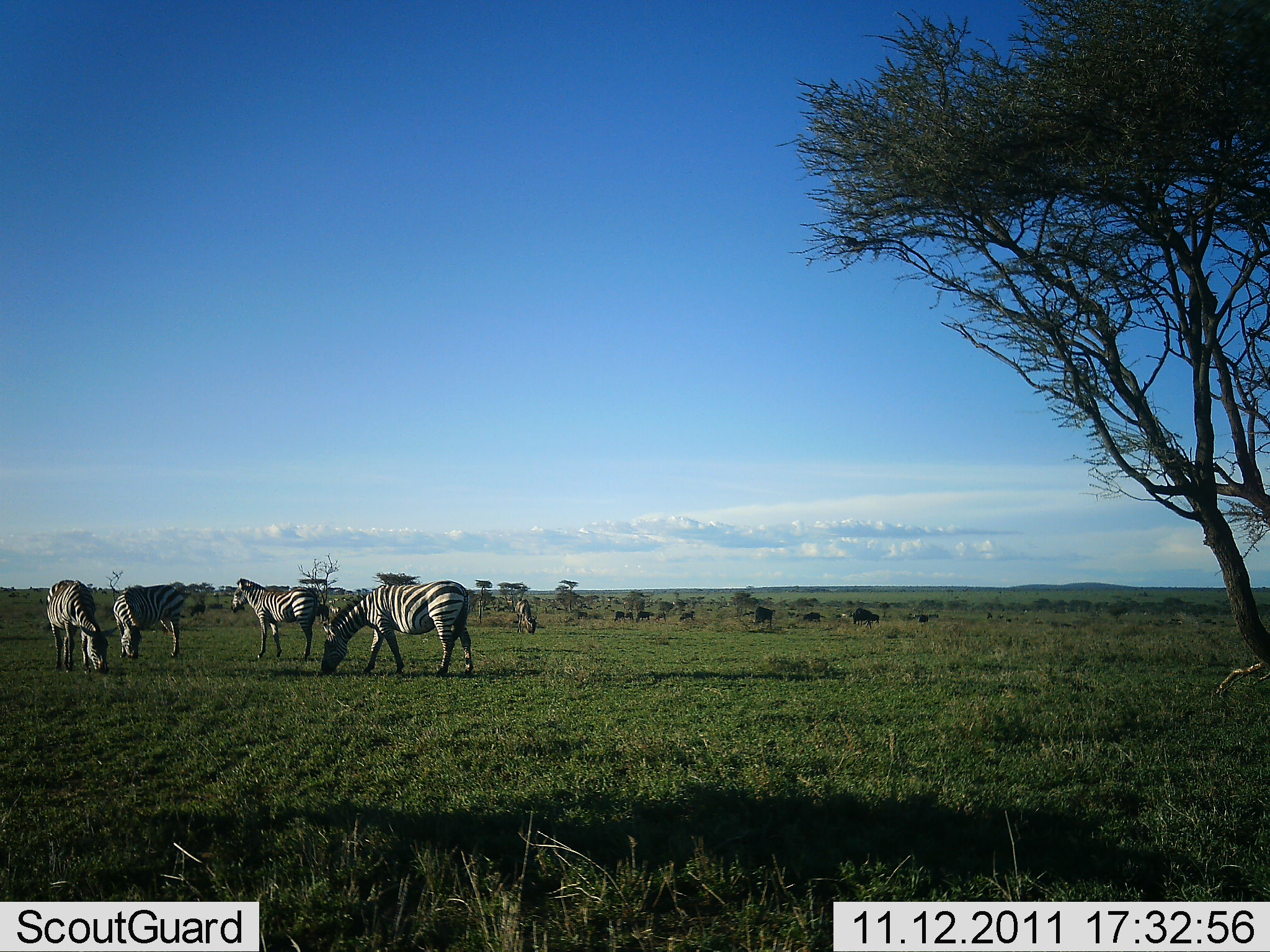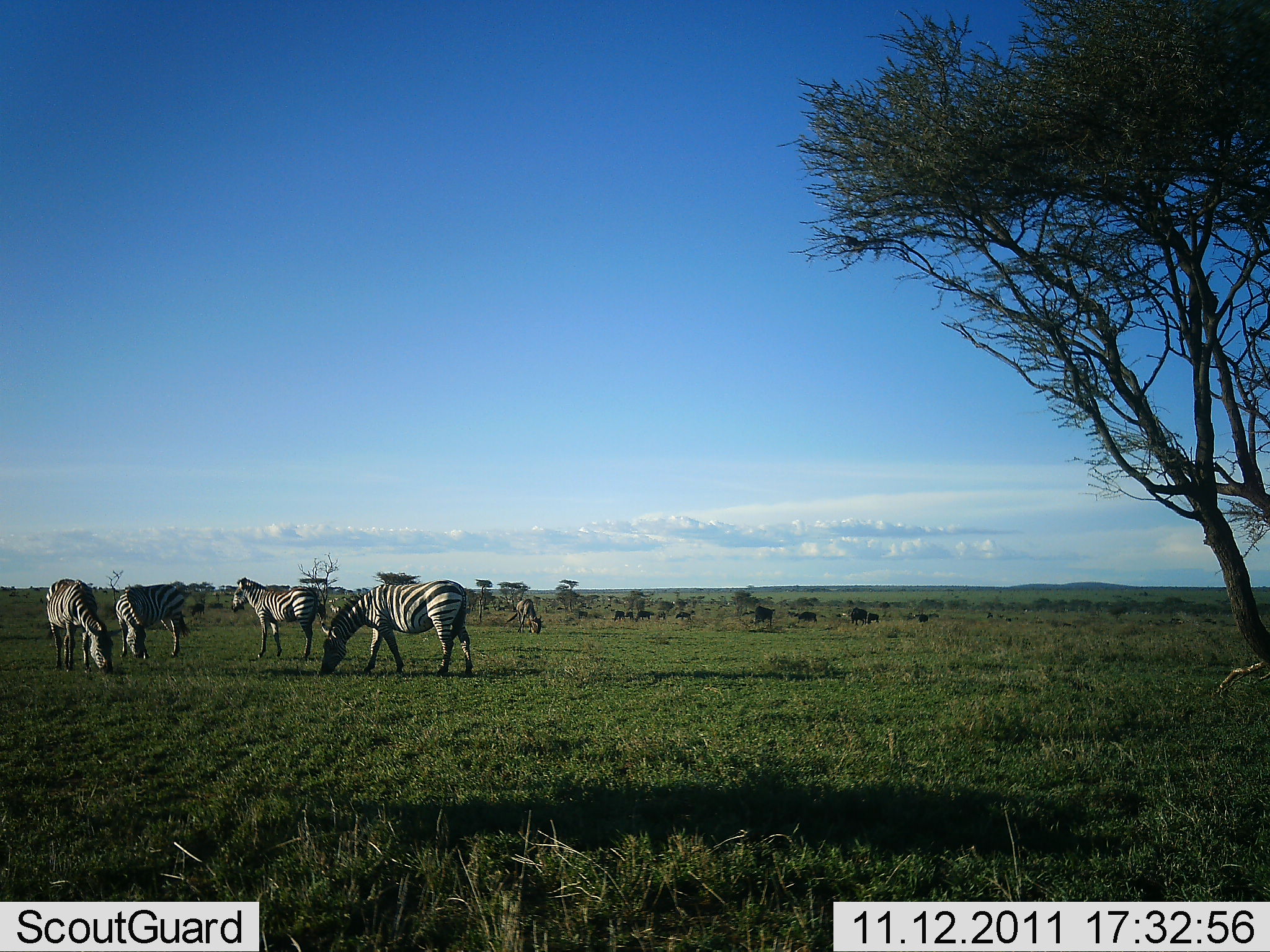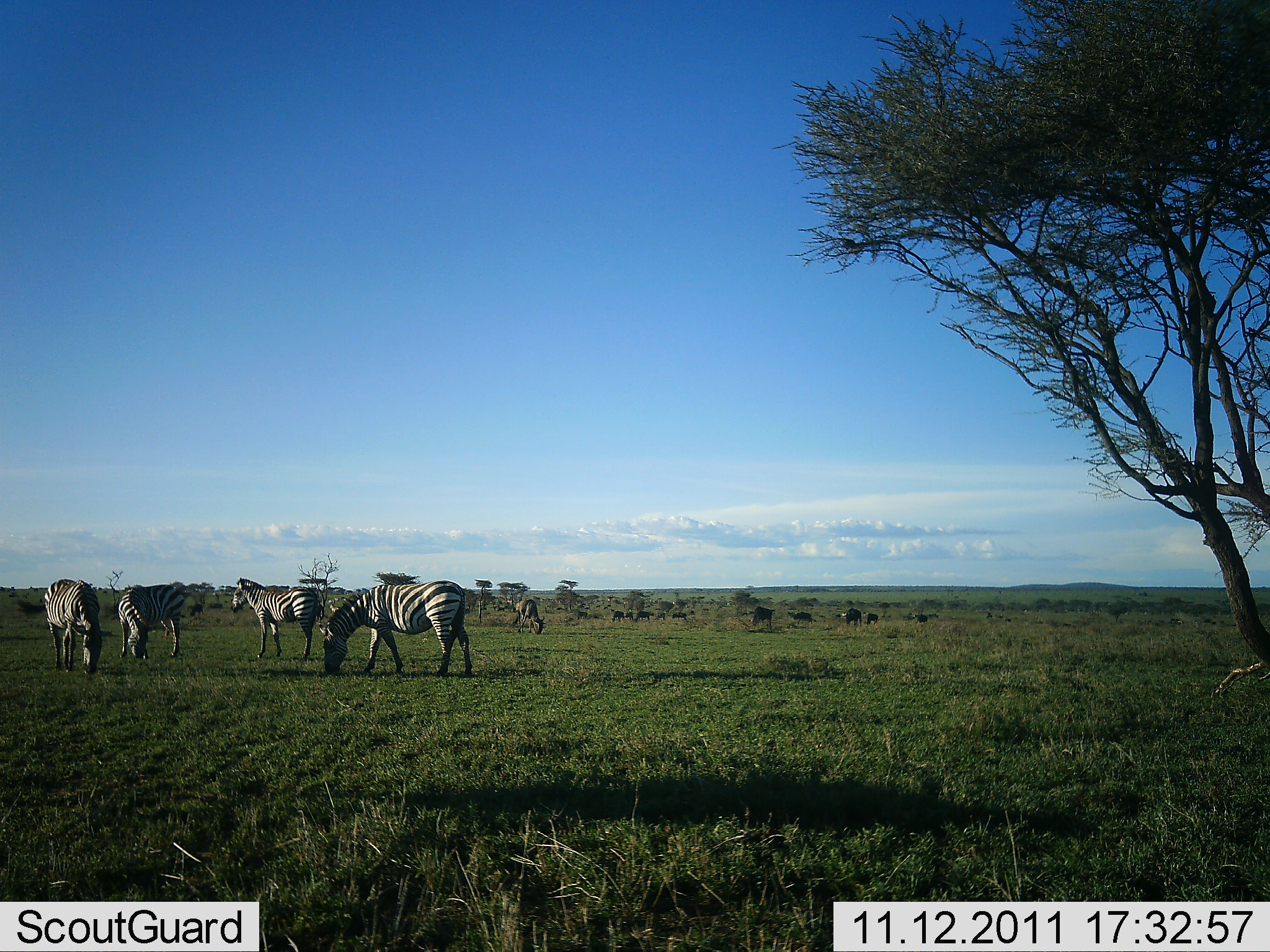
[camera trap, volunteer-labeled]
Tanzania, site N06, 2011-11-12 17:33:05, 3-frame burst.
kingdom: Animalia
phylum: Chordata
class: Mammalia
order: Perissodactyla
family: Equidae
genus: Equus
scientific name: Equus quagga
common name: plains zebra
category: zebra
Zebra (plains zebra) (Equus quagga), count 5. Behavior (volunteer vote fractions): standing 56%, resting 0%, moving 6%, interacting 0%. Young present (vote fraction): 0%. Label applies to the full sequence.